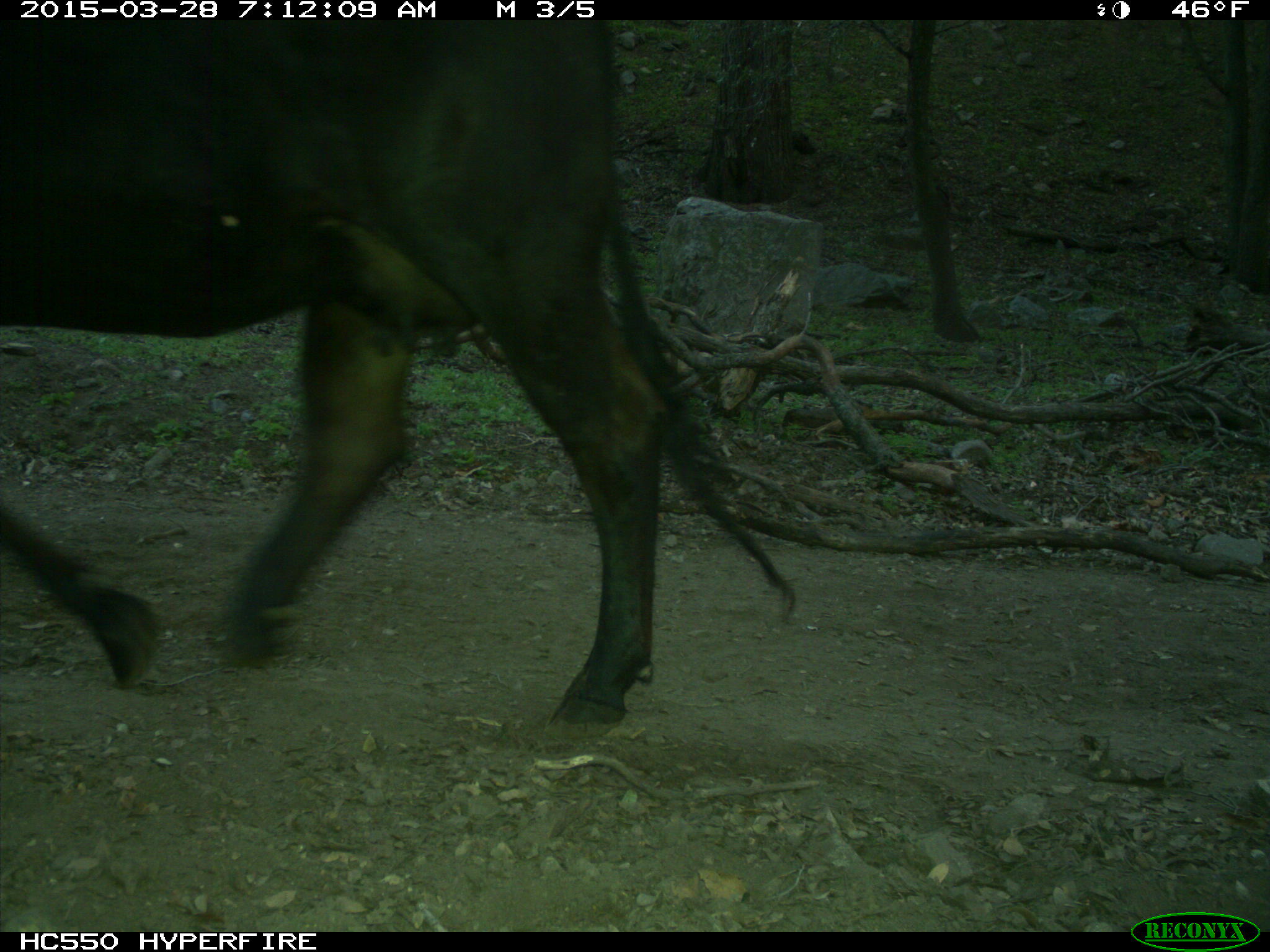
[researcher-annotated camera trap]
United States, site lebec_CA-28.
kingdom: Animalia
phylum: Chordata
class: Mammalia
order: Artiodactyla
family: Bovidae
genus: Bos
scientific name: Bos taurus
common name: domestic cow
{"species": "Bos taurus (domestic cow)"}